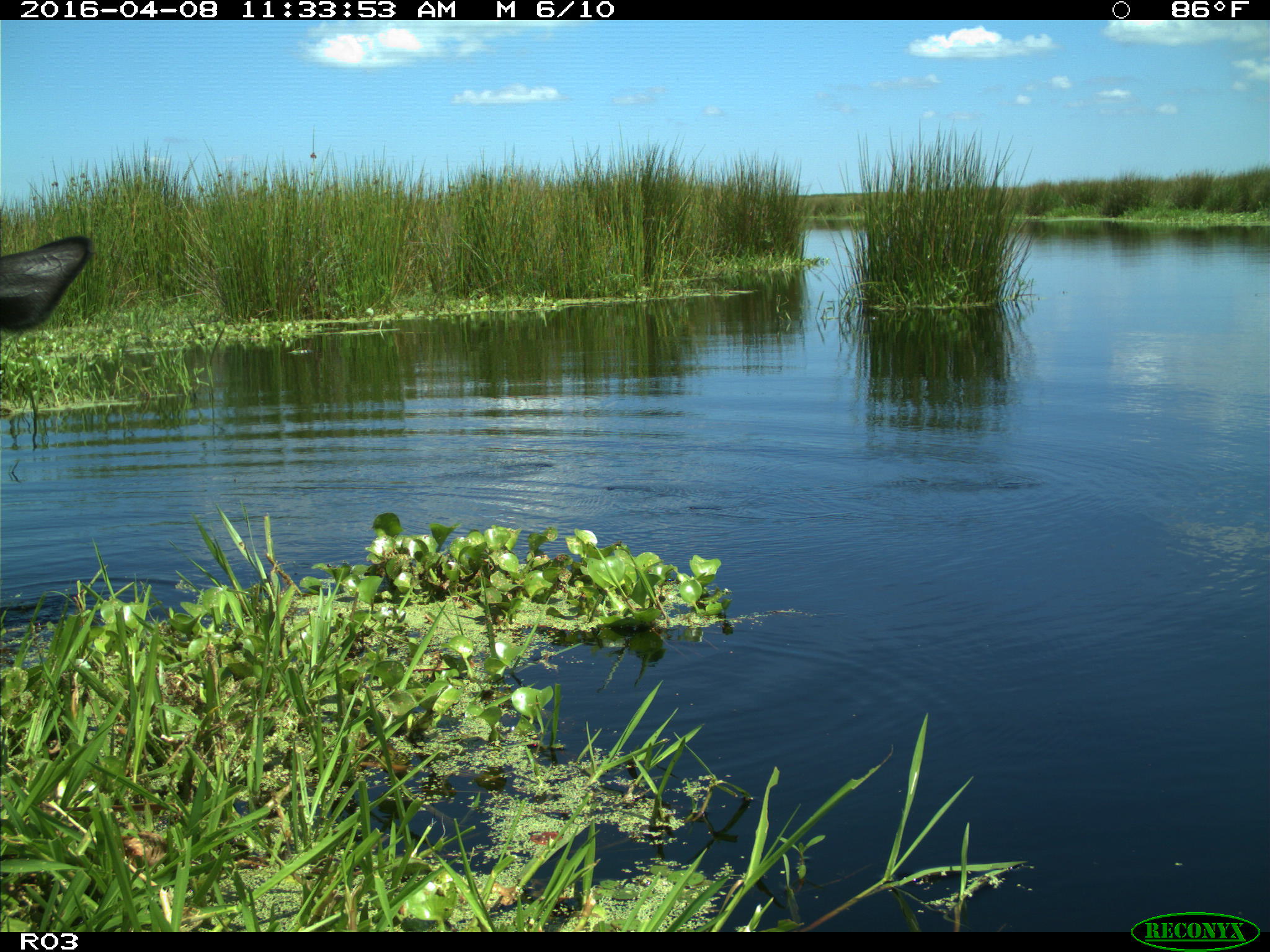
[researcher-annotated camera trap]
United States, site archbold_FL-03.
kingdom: Animalia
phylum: Chordata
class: Mammalia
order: Artiodactyla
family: Bovidae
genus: Bos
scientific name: Bos taurus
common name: domestic cow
Bos taurus (domestic cow).